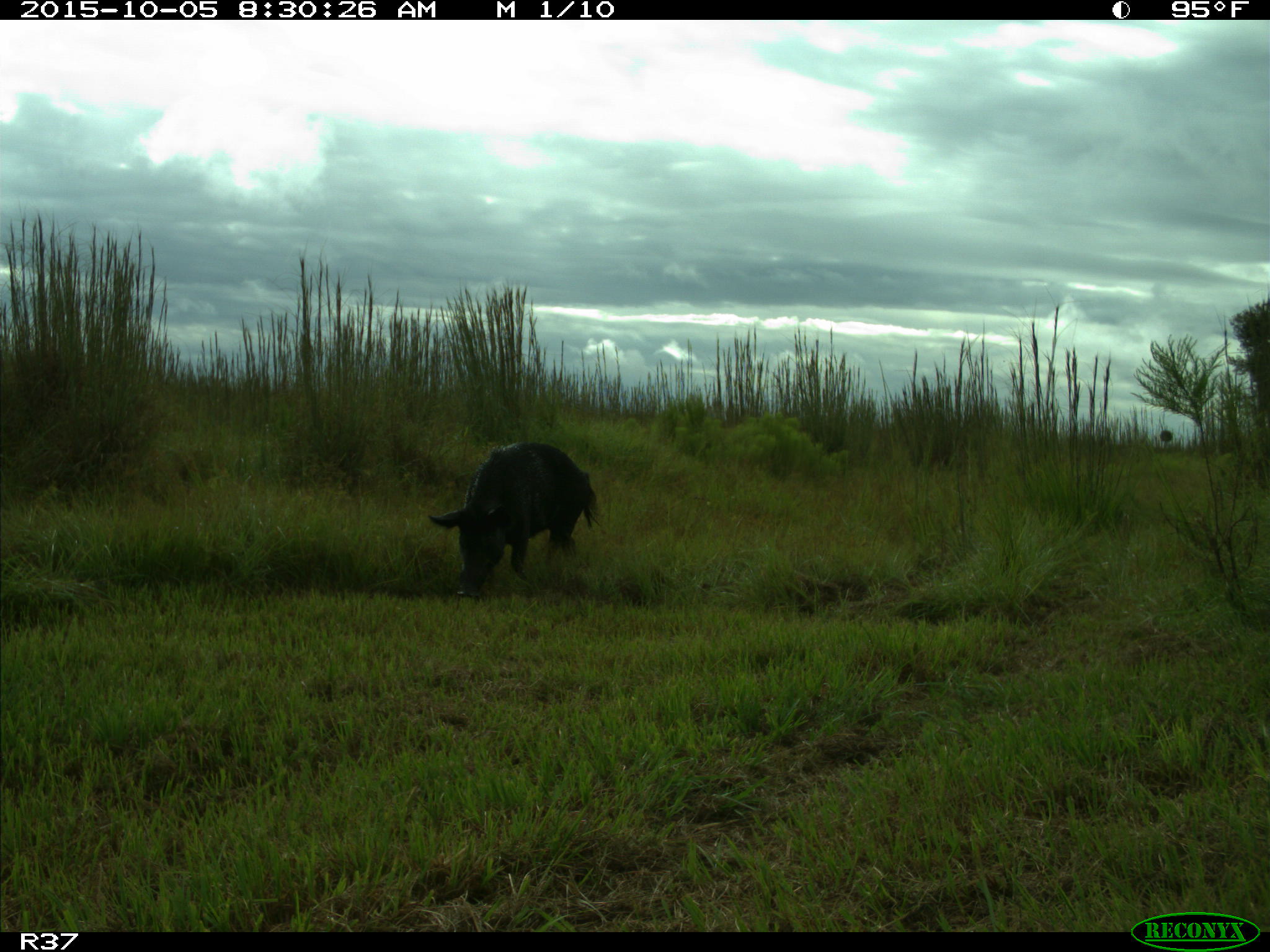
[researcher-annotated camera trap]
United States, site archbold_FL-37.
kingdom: Animalia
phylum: Chordata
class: Mammalia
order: Artiodactyla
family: Suidae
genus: Sus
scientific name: Sus scrofa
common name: wild boar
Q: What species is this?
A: Sus scrofa (wild boar).